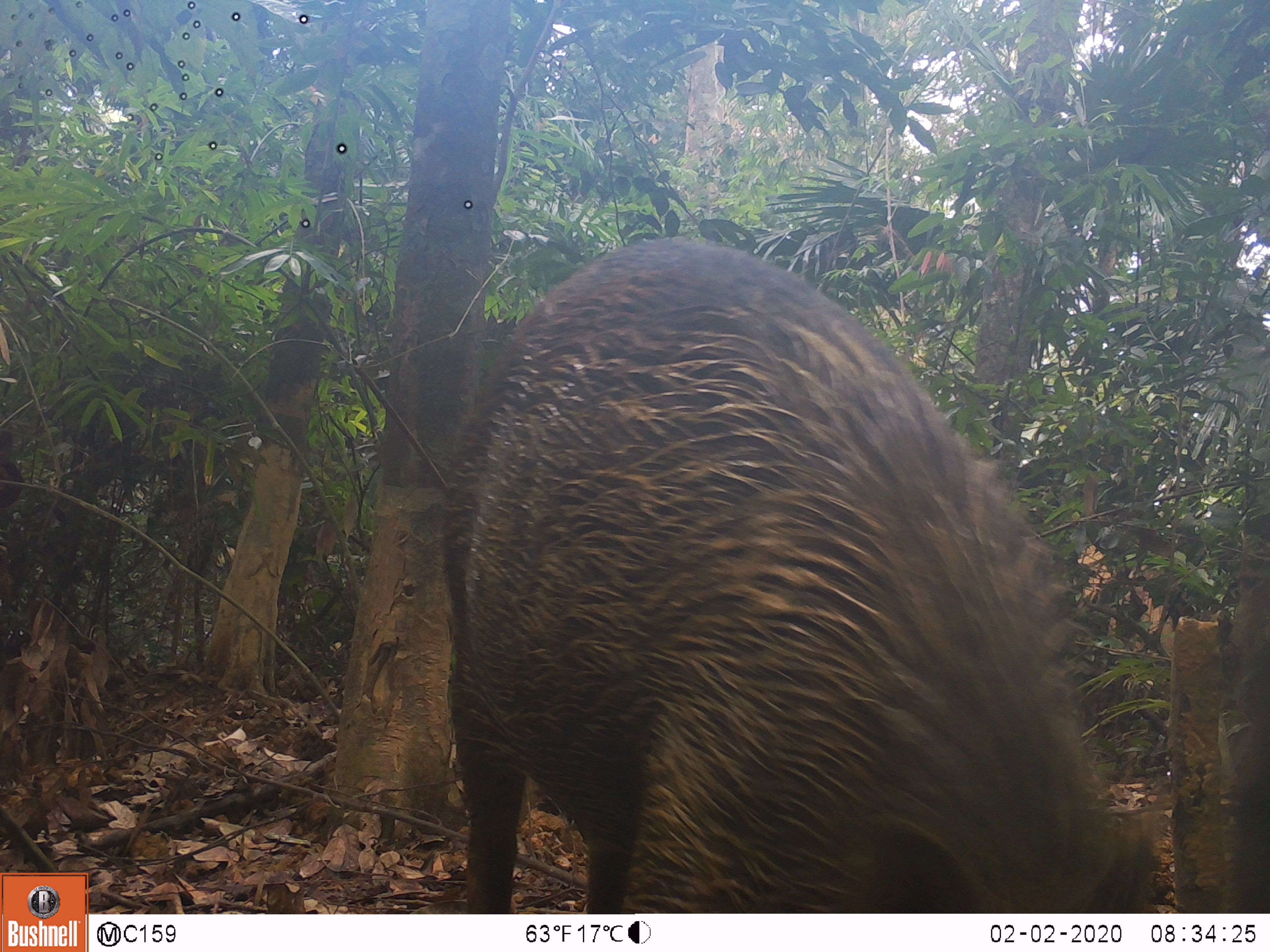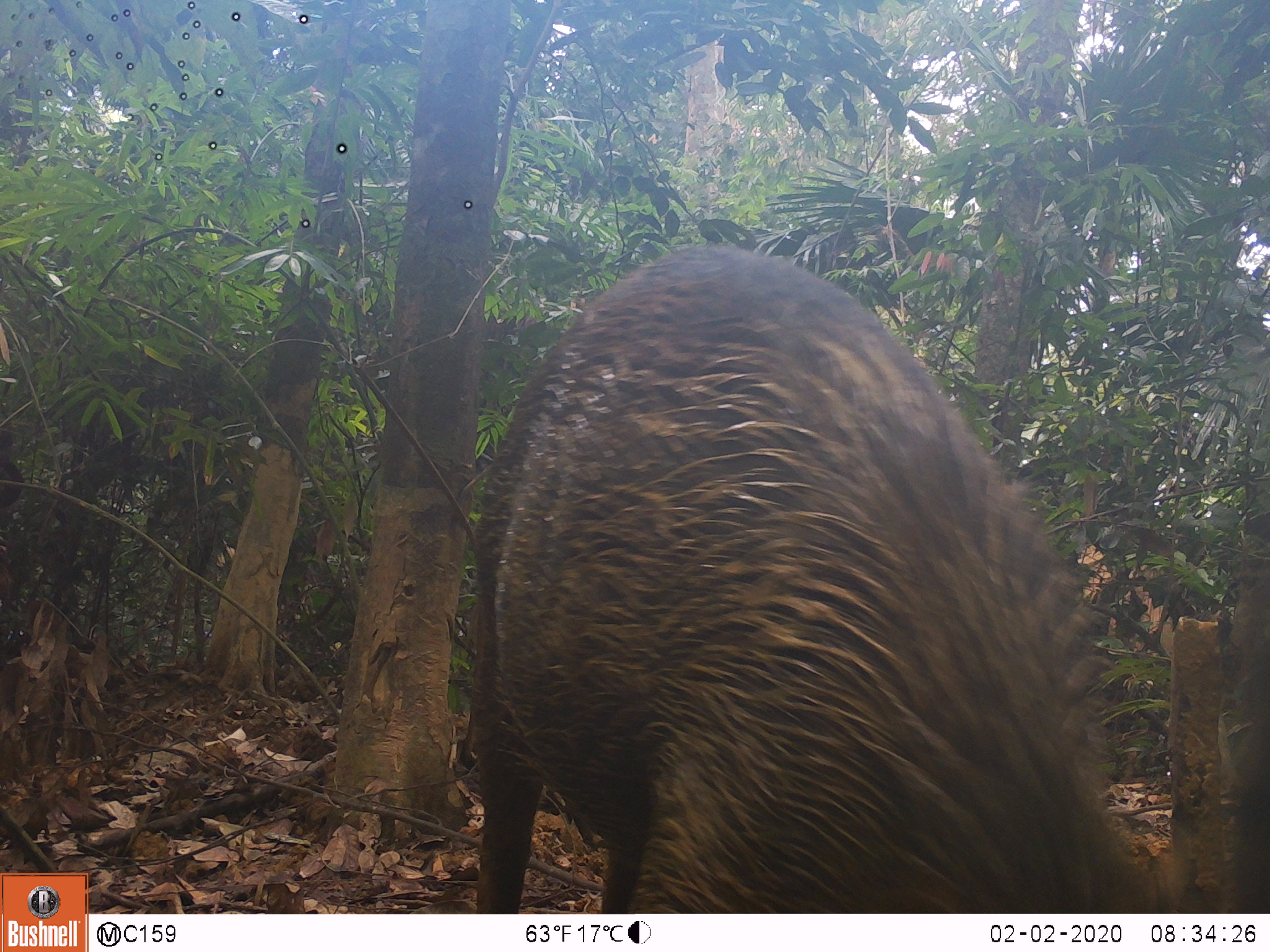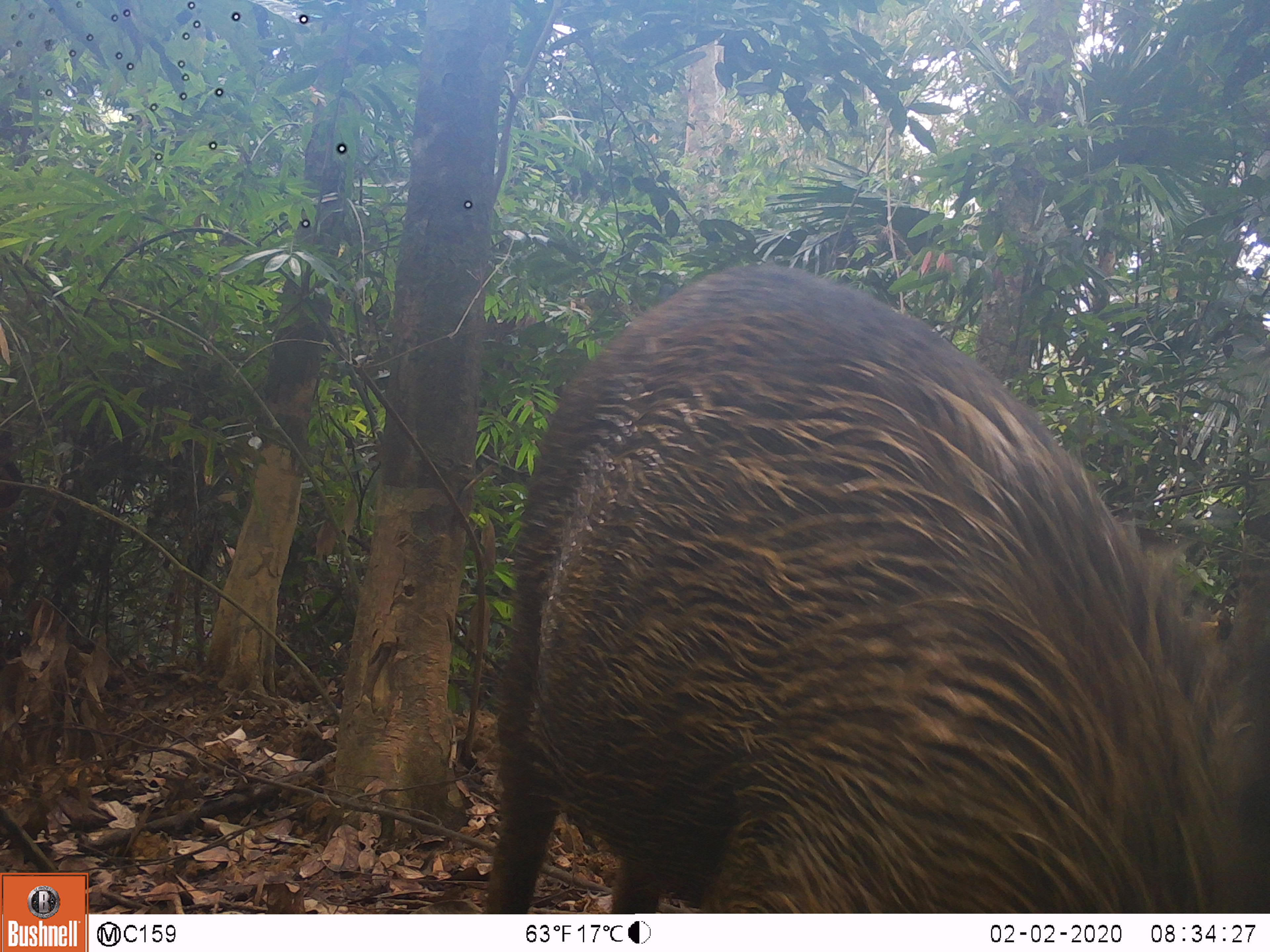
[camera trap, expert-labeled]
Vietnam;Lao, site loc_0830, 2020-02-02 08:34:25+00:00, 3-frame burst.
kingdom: Animalia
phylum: Chordata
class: Mammalia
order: Artiodactyla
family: Suidae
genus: Sus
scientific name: Sus scrofa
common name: eurasian wild pig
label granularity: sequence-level